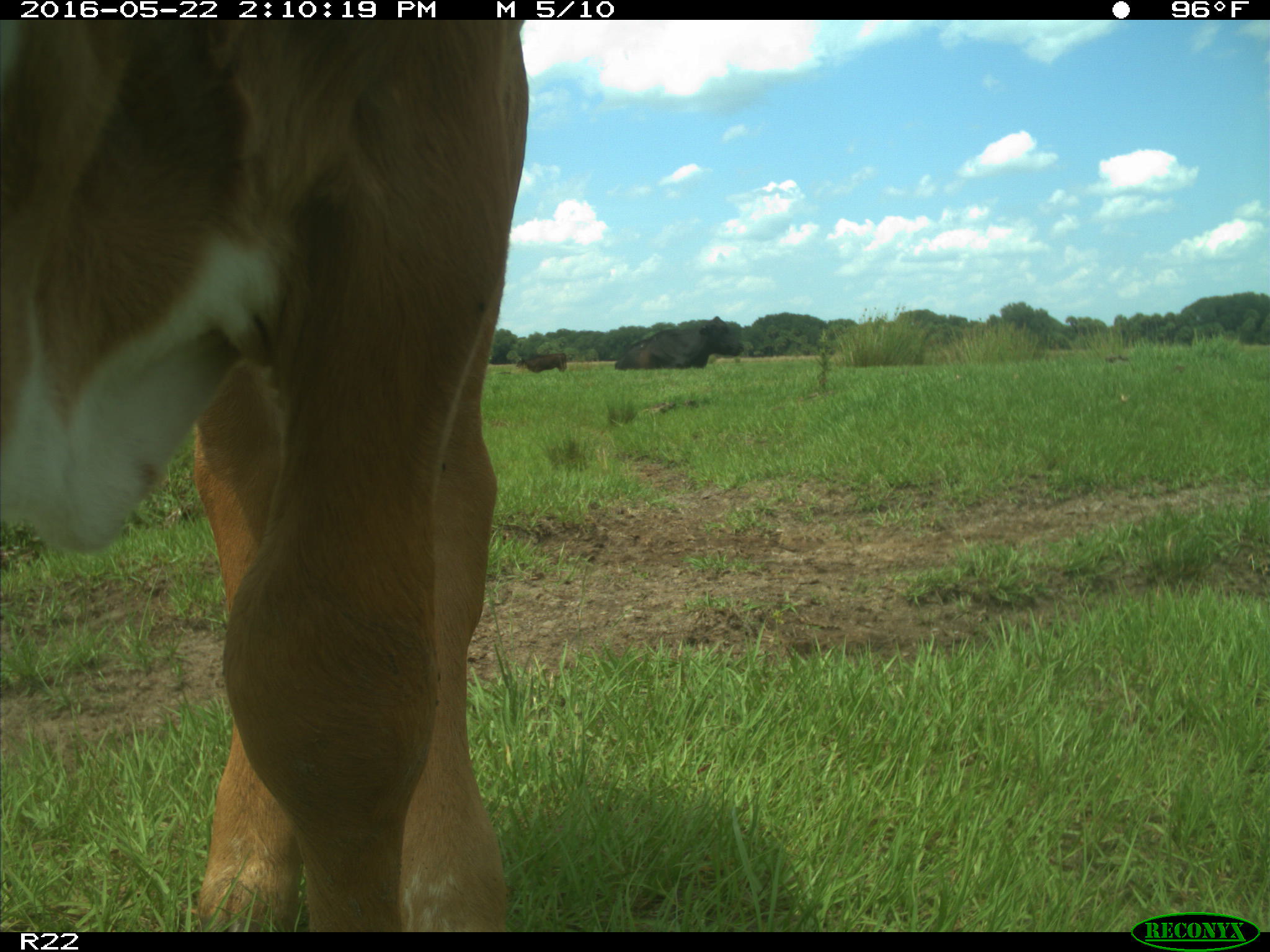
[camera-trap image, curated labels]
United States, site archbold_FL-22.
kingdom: Animalia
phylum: Chordata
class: Mammalia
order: Artiodactyla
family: Bovidae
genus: Bos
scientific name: Bos taurus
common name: domestic cow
Bos taurus (domestic cow).